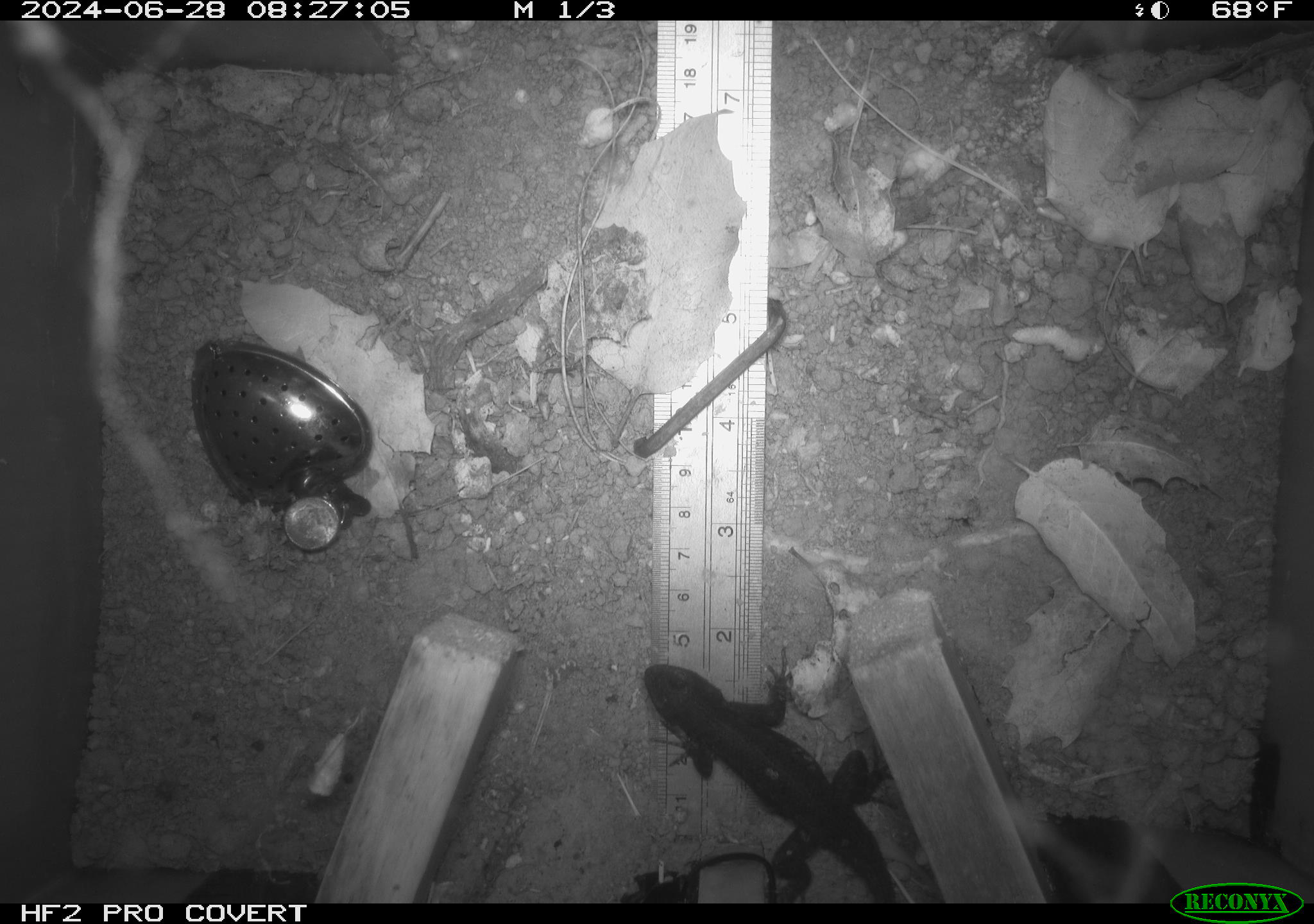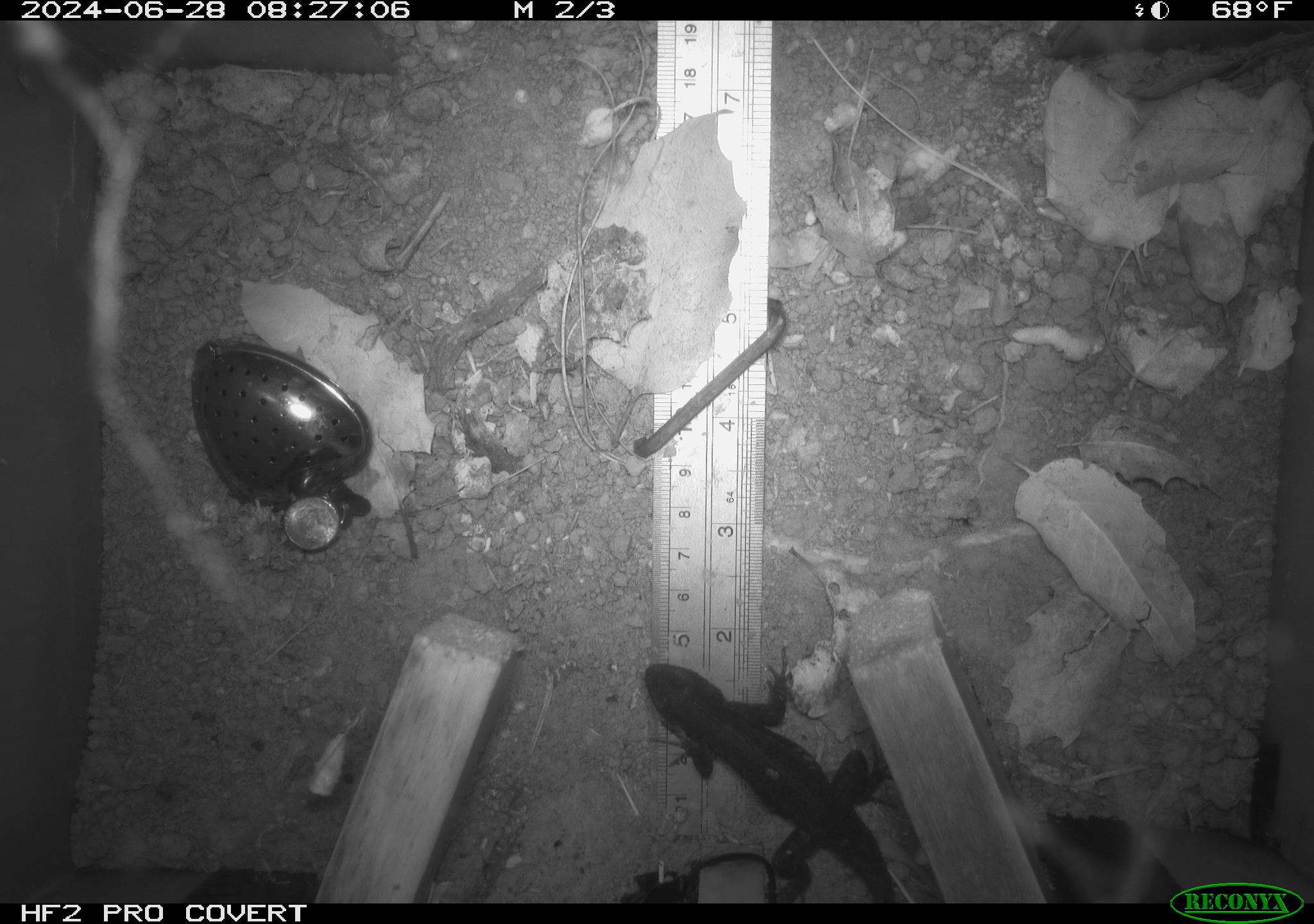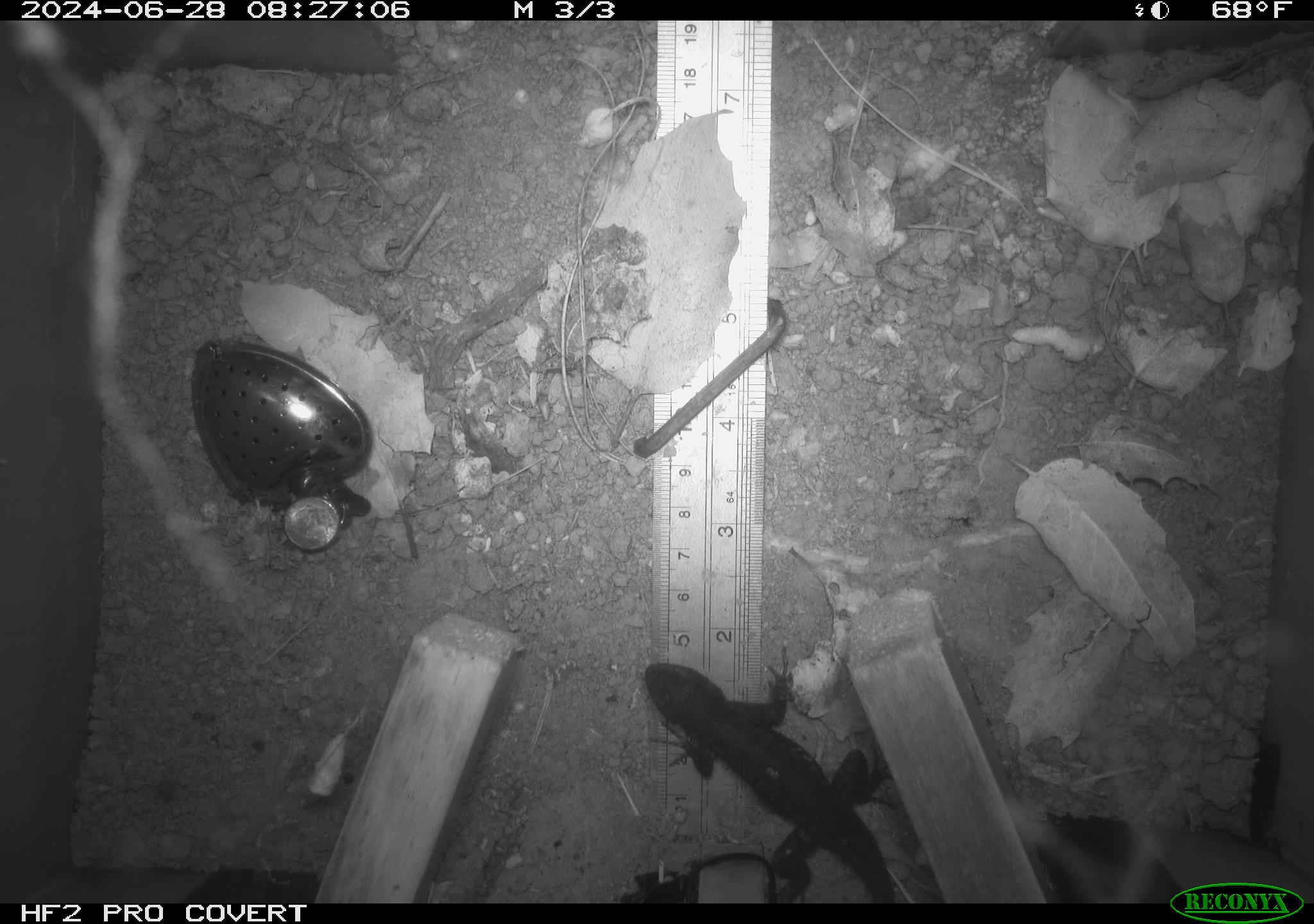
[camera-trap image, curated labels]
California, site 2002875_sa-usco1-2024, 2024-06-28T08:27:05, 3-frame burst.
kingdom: Animalia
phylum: Chordata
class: Reptilia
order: Squamata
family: Phrynosomatidae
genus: Sceloporus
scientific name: Sceloporus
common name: spiny lizards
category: sceloporus species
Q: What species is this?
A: Sceloporus species (spiny lizards) (Sceloporus).